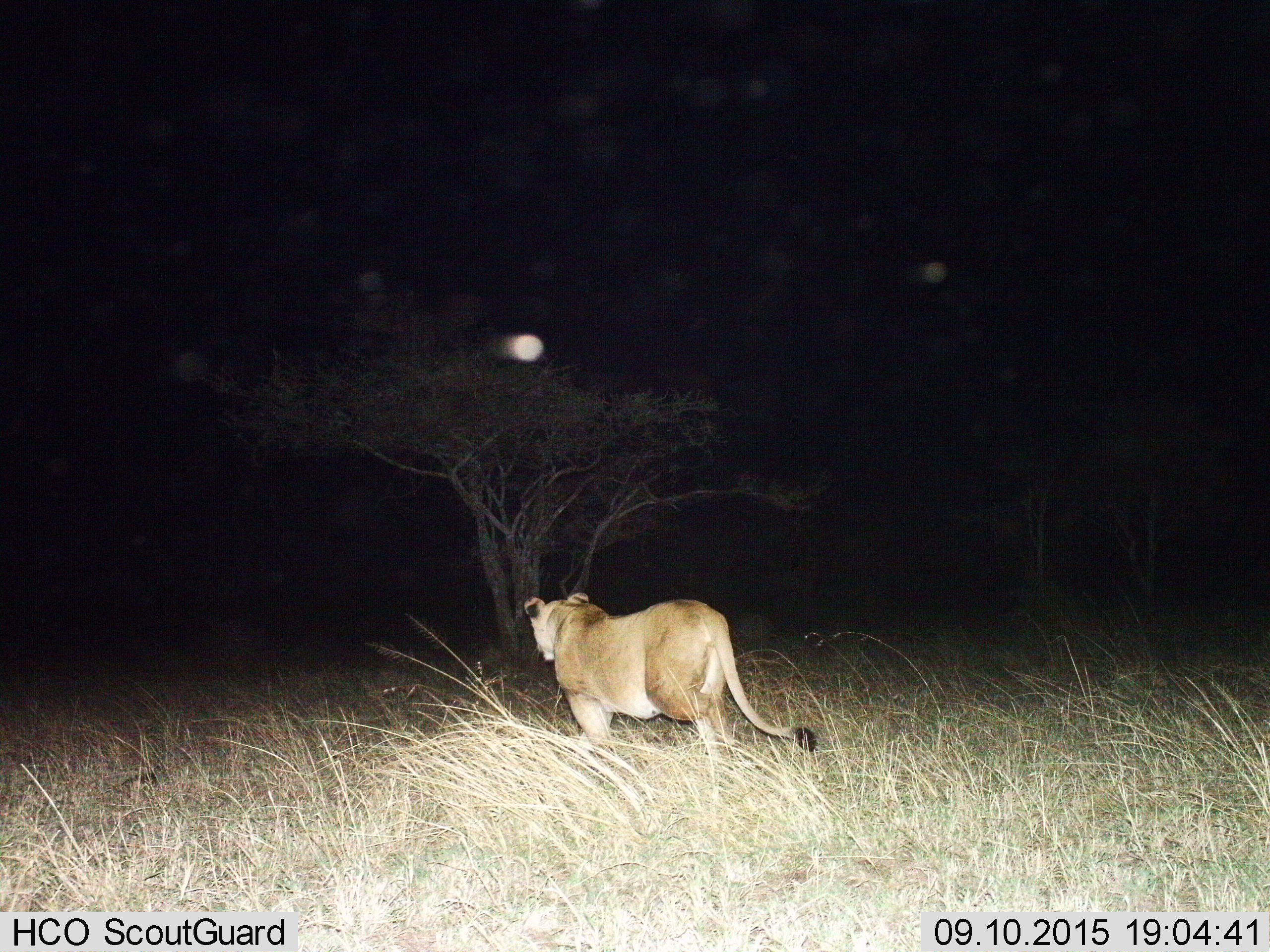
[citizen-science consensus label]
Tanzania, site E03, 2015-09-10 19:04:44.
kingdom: Animalia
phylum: Chordata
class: Mammalia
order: Carnivora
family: Felidae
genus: Panthera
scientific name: Panthera leo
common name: lion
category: lionfemale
Lionfemale (lion) (Panthera leo), count 1. Behavior (volunteer vote fractions): standing 25%, resting 0%, moving 90%, interacting 0%. Young present (vote fraction): 0%. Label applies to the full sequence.